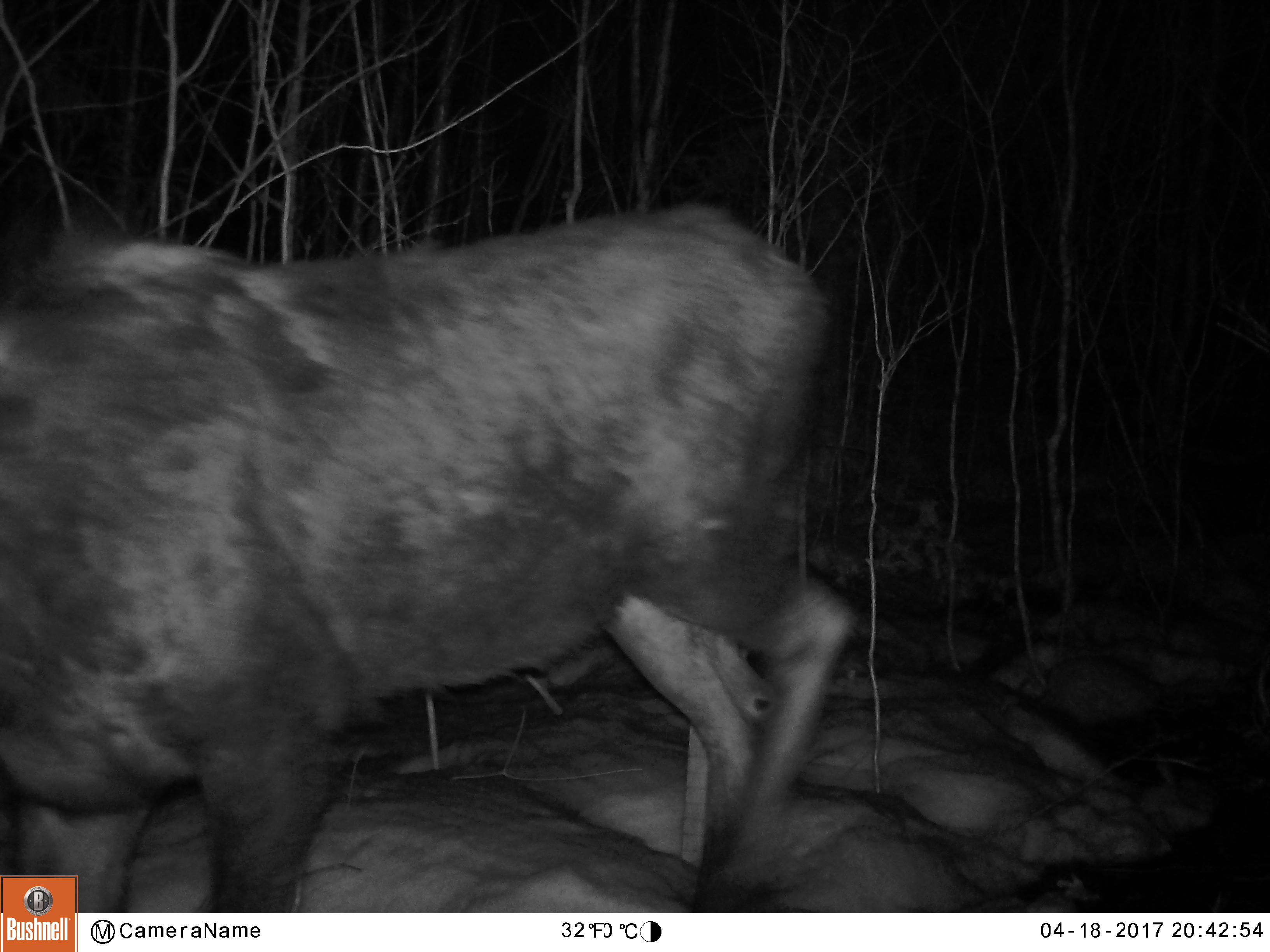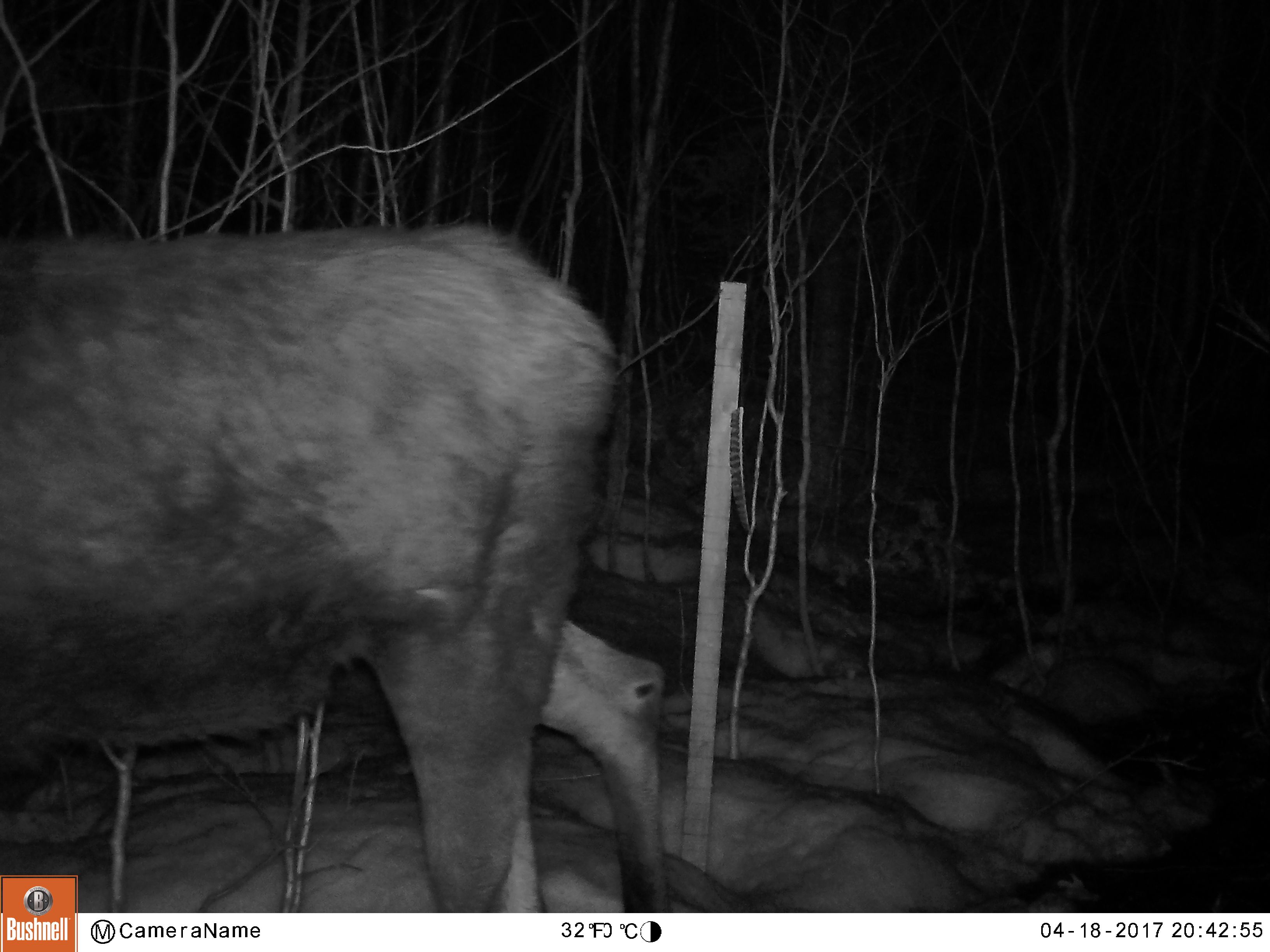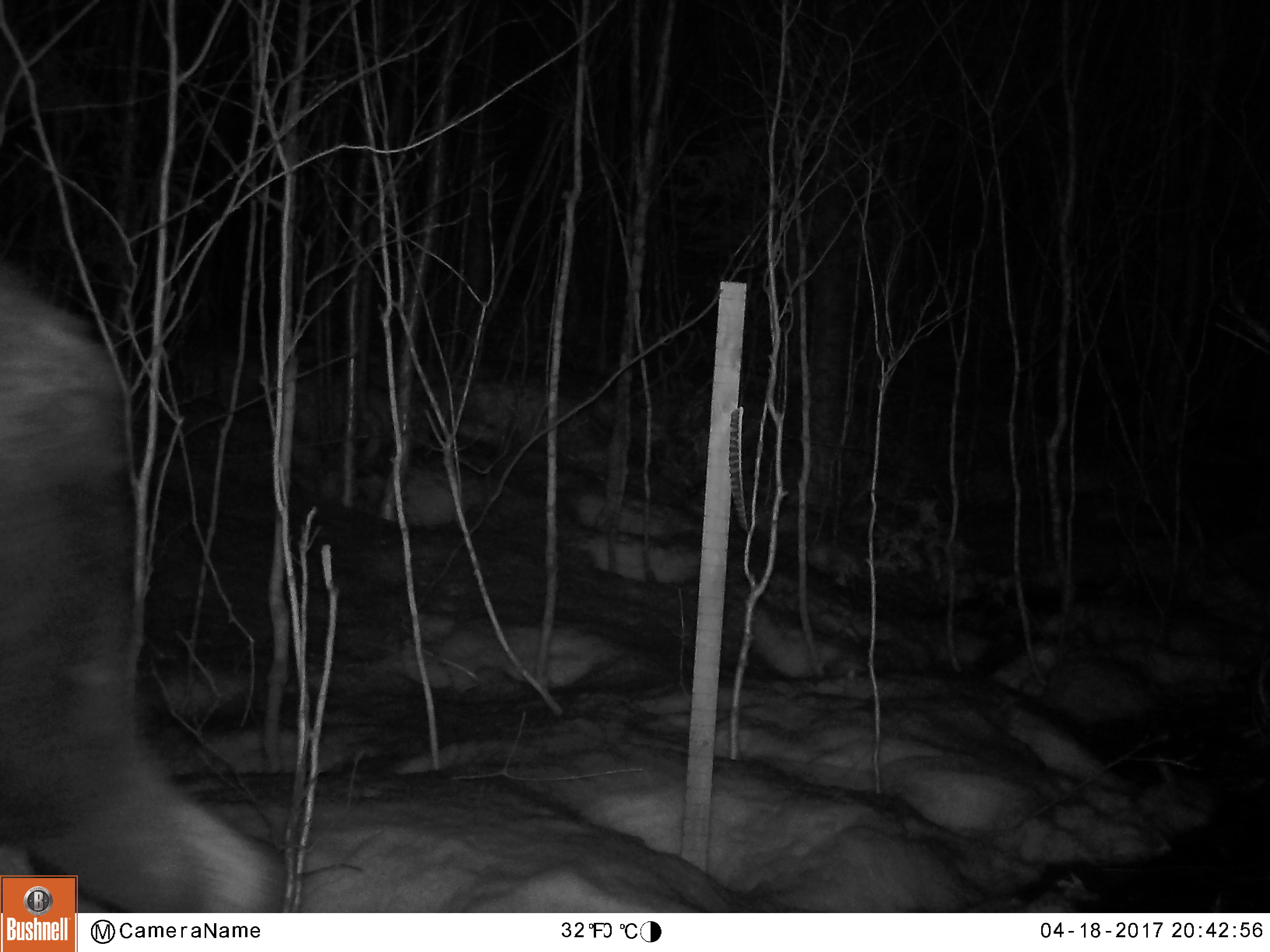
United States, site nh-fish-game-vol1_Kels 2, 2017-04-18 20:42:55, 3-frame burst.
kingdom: Animalia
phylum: Chordata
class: Mammalia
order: Artiodactyla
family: Cervidae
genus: Alces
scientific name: Alces alces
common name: moose